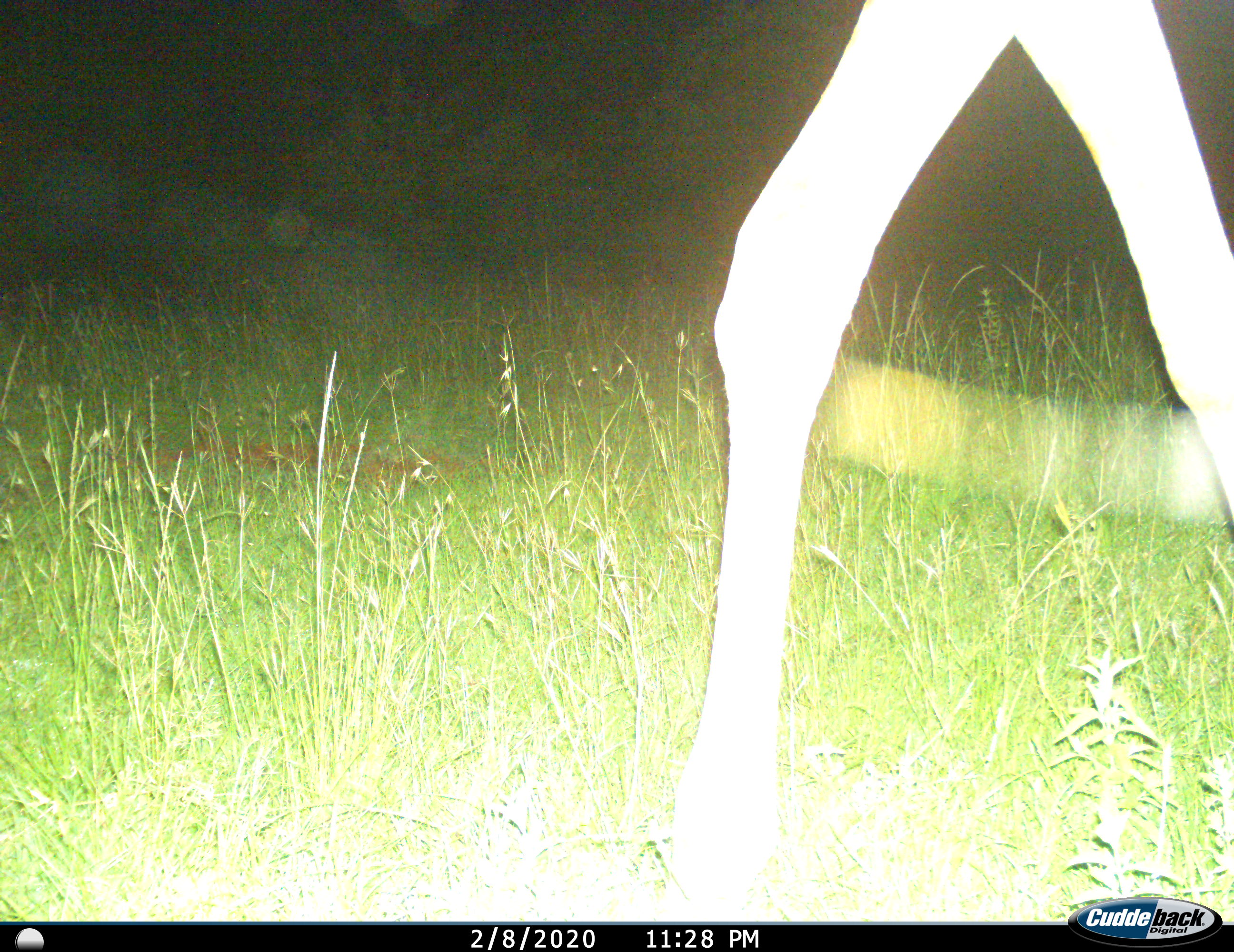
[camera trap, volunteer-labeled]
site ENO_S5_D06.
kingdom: Animalia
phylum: Chordata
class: Mammalia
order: Artiodactyla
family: Giraffidae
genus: Giraffa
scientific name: Giraffa camelopardalis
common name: giraffe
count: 1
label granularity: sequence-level